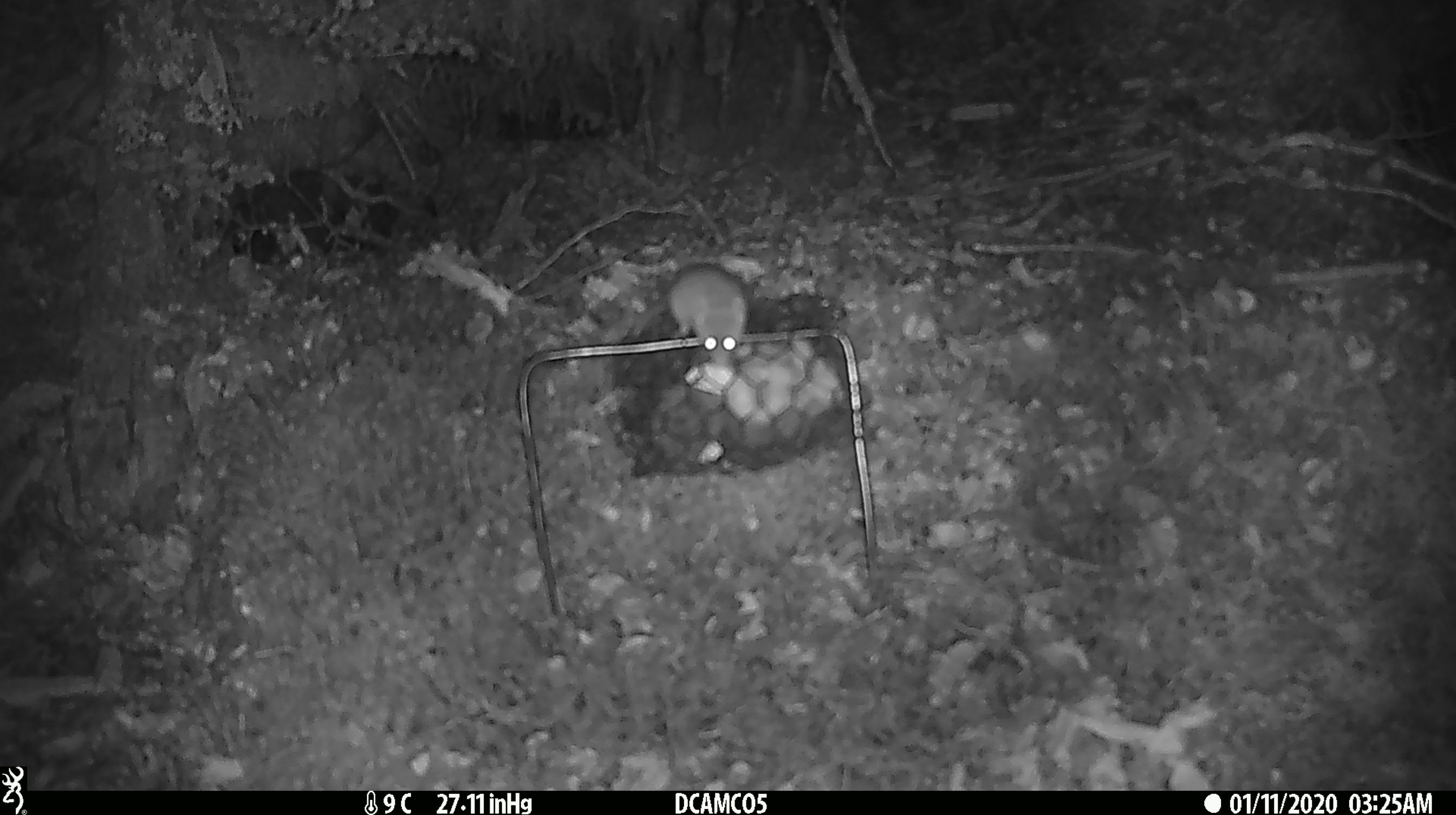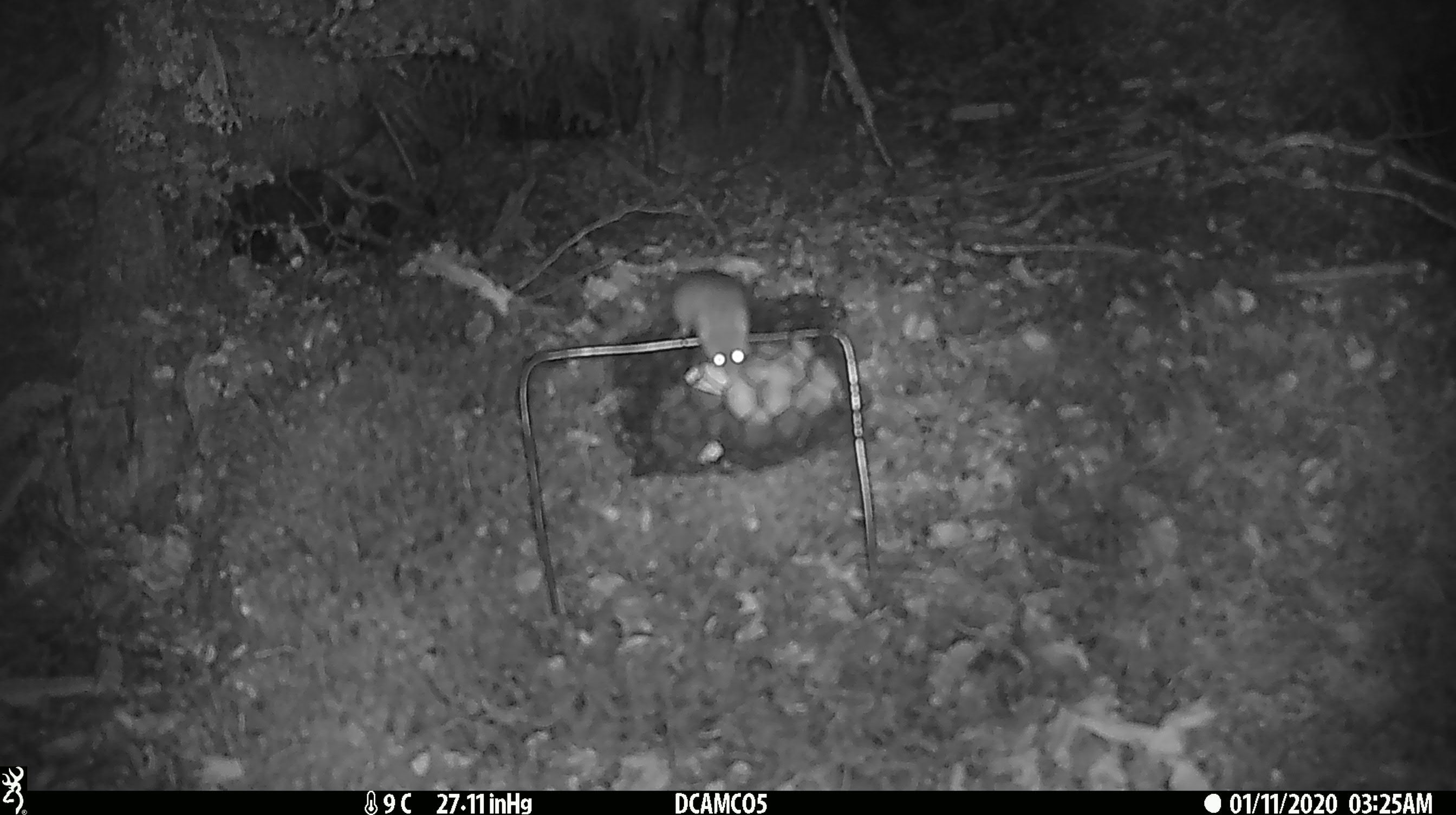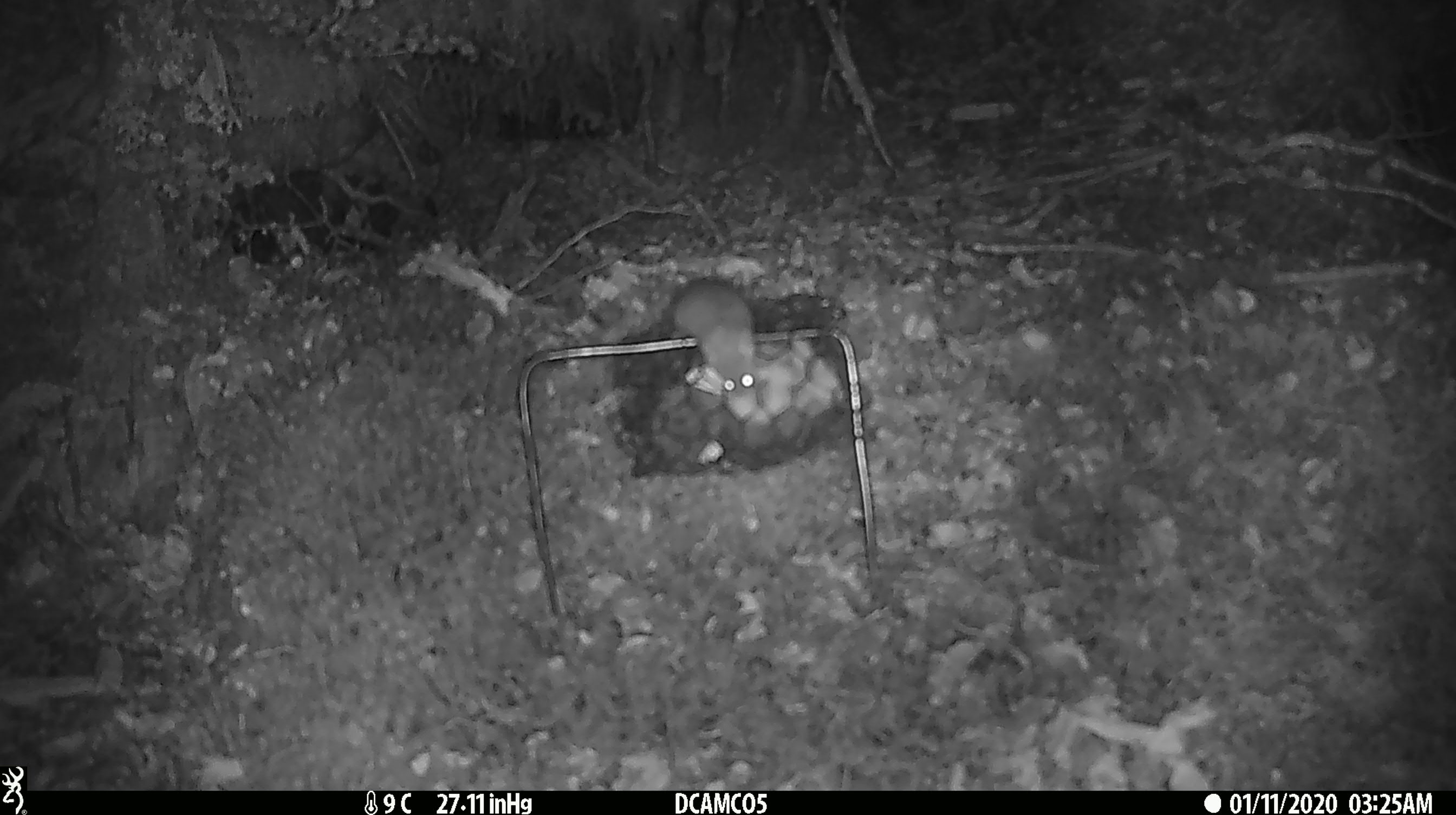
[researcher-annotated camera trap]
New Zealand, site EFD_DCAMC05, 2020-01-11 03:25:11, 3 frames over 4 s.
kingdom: Animalia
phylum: Chordata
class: Mammalia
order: Rodentia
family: Muridae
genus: Mus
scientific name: Mus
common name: mouse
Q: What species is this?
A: Mouse (Mus).